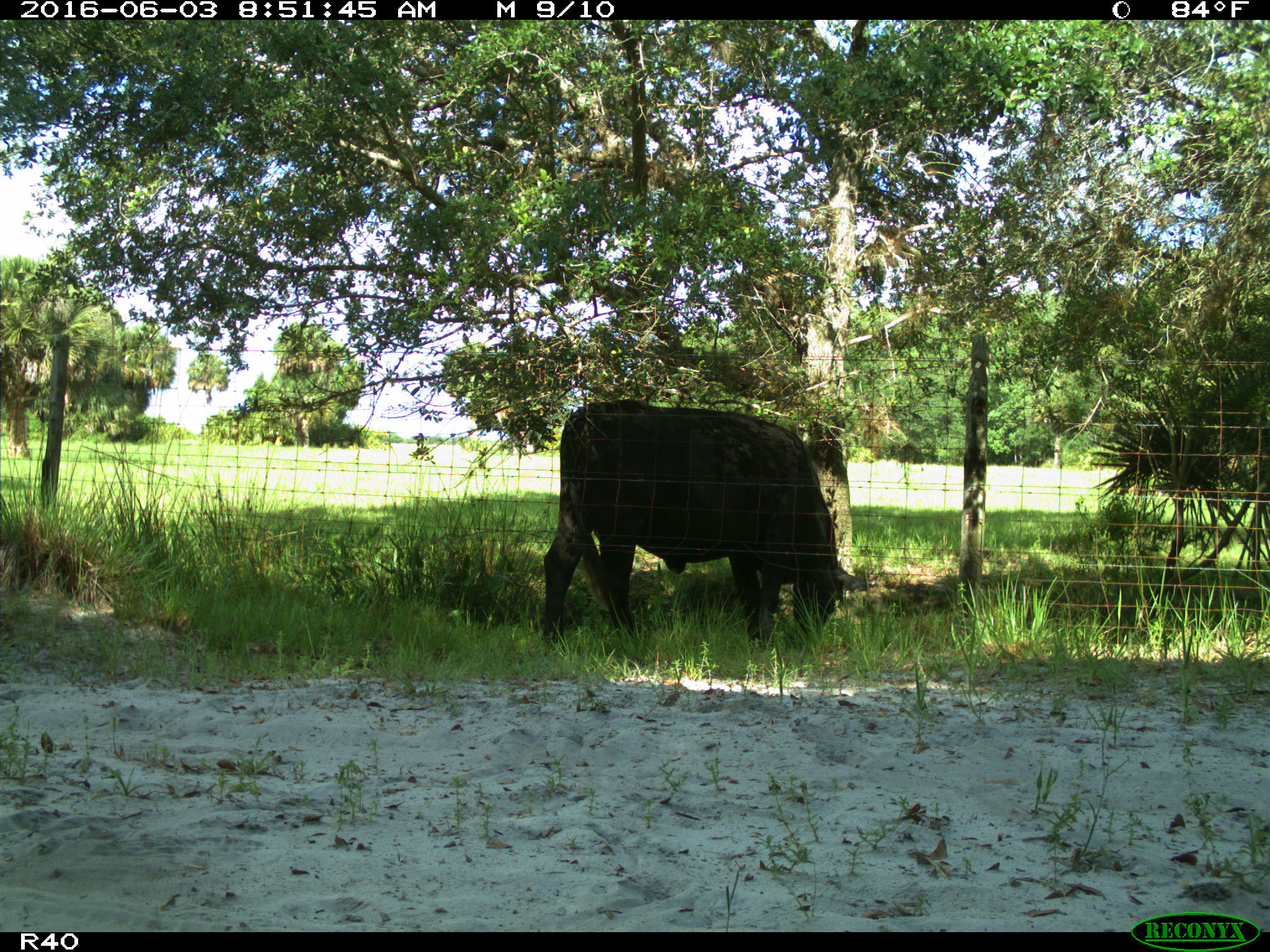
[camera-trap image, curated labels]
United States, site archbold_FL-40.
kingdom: Animalia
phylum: Chordata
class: Mammalia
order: Artiodactyla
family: Bovidae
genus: Bos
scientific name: Bos taurus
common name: domestic cow